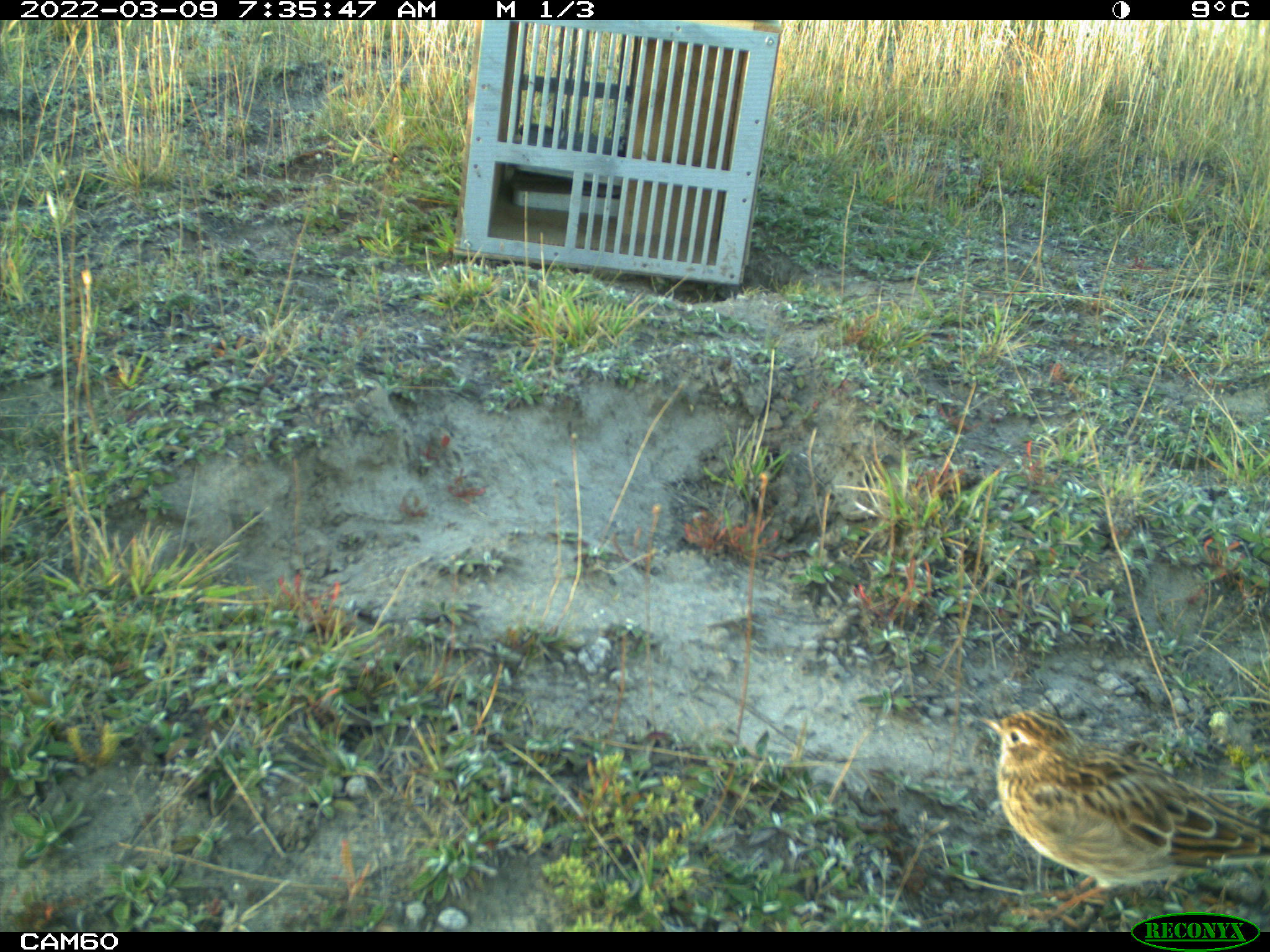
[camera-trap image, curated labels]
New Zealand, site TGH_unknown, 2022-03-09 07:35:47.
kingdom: Animalia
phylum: Chordata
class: Aves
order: Passeriformes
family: Motacillidae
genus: Anthus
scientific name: Anthus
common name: pipit